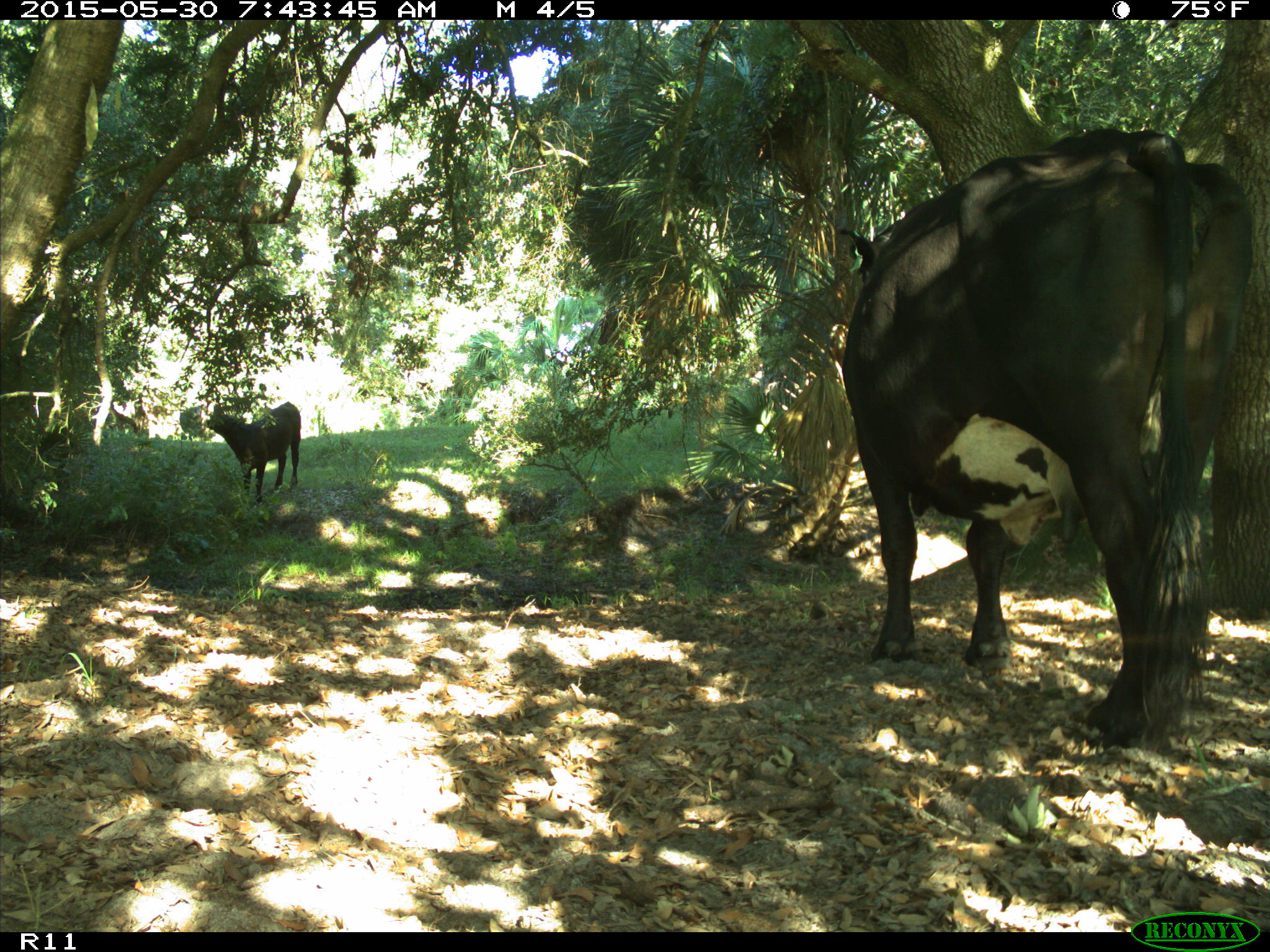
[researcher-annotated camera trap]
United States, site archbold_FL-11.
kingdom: Animalia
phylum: Chordata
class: Mammalia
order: Artiodactyla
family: Bovidae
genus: Bos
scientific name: Bos taurus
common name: domestic cow